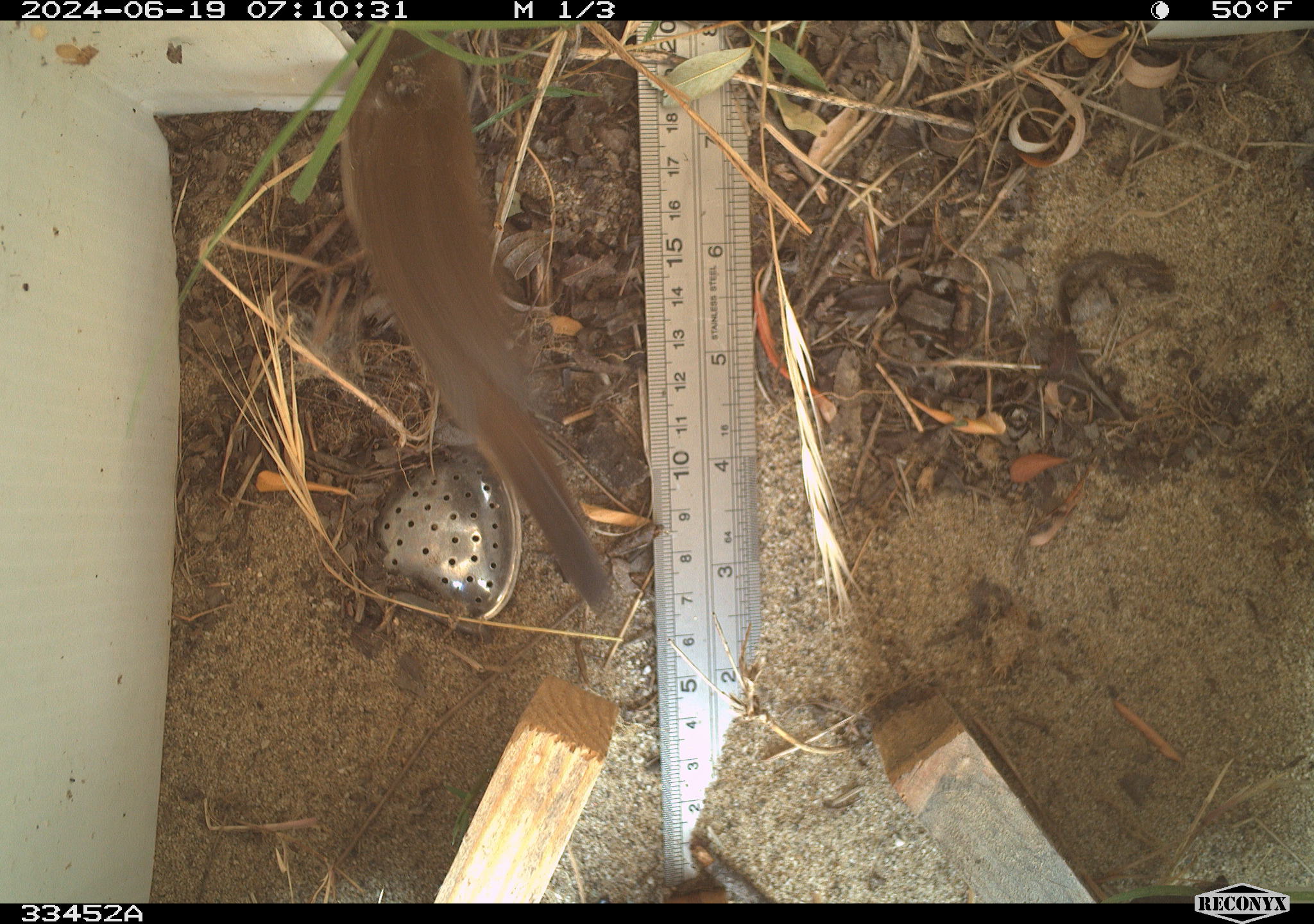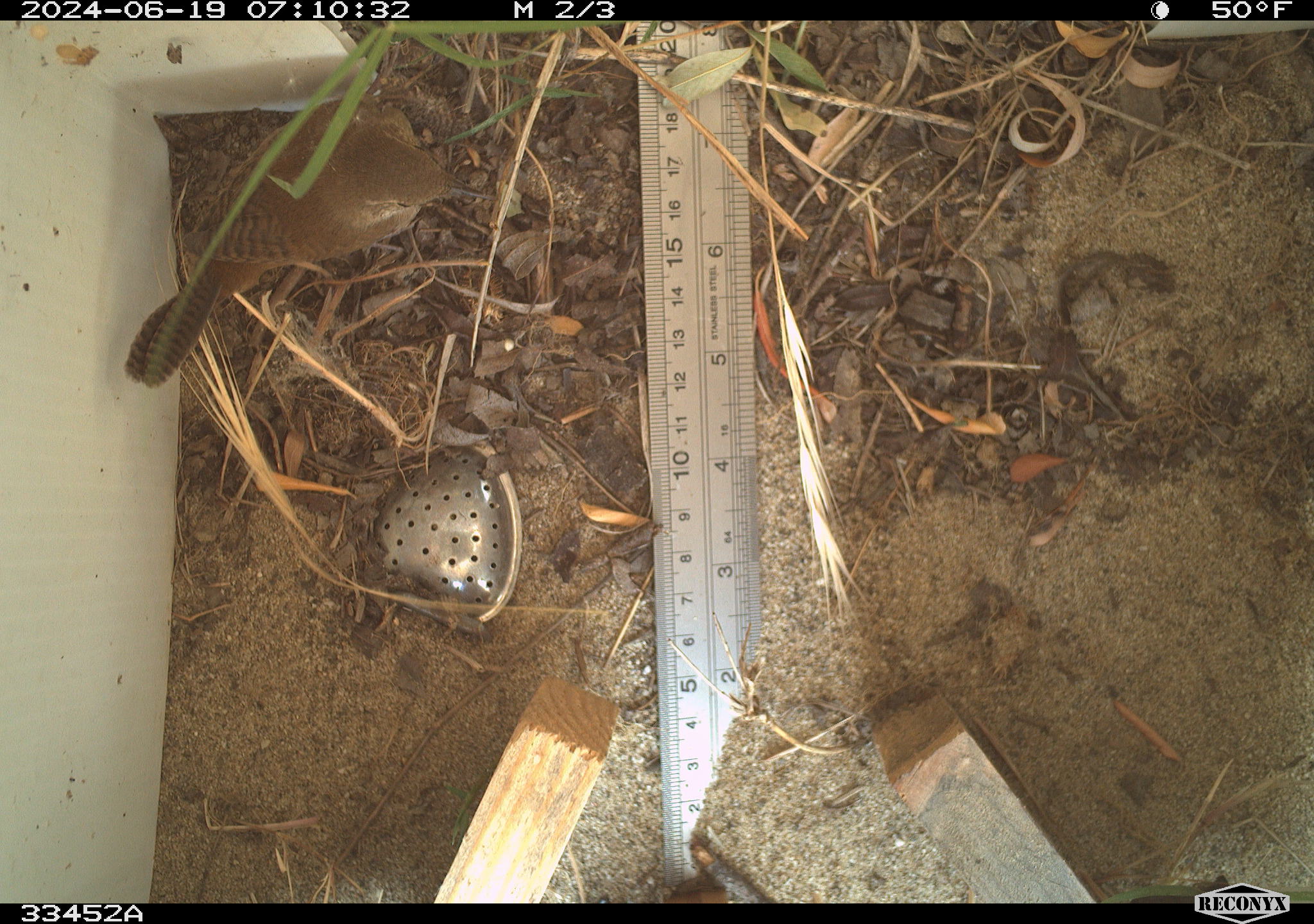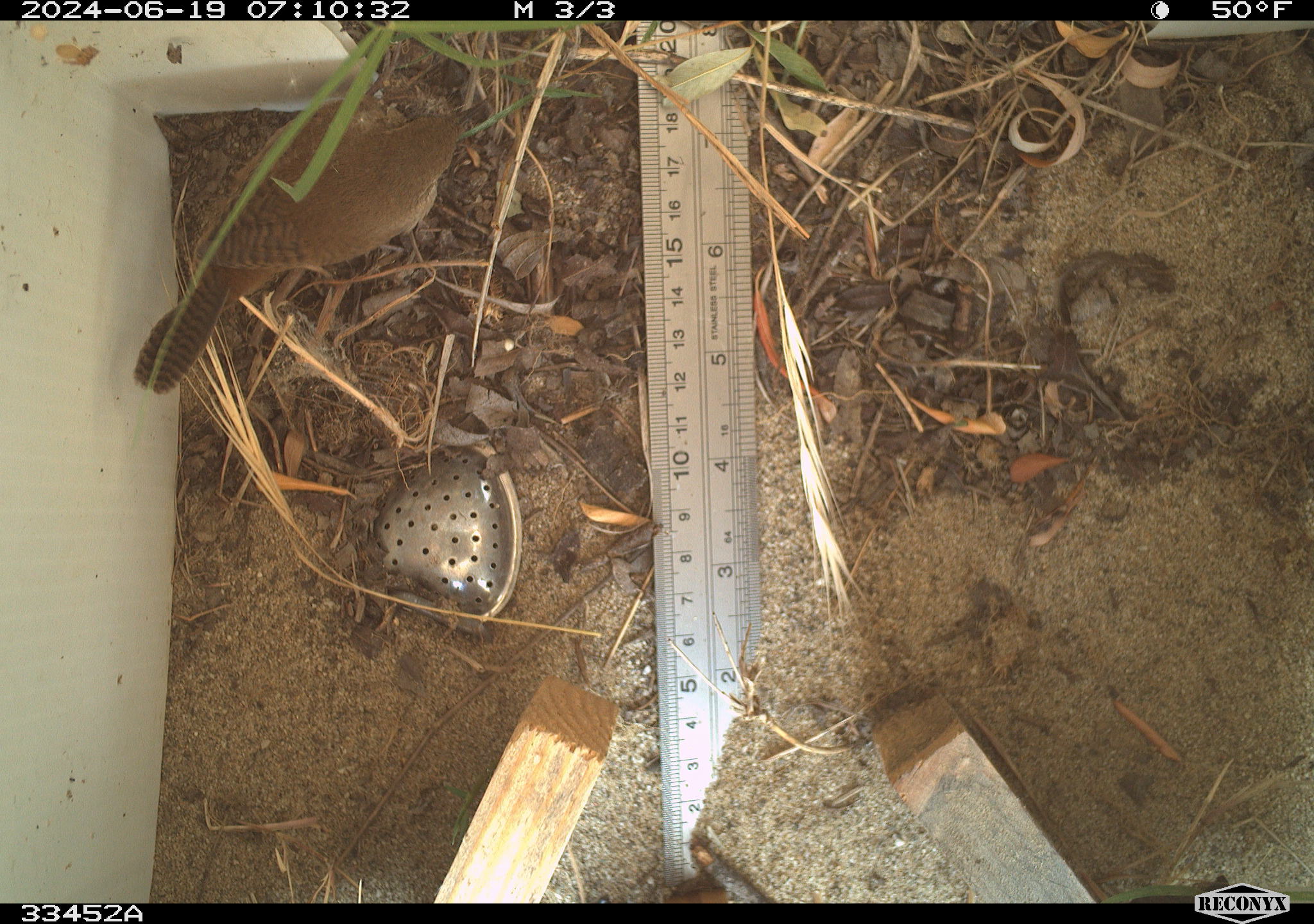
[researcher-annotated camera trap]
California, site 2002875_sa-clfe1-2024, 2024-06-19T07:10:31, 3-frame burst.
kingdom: Animalia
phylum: Chordata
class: Aves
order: Passeriformes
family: Troglodytidae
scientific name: Troglodytidae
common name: wren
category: troglodytidae family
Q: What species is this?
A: Troglodytidae family (wren) (Troglodytidae).